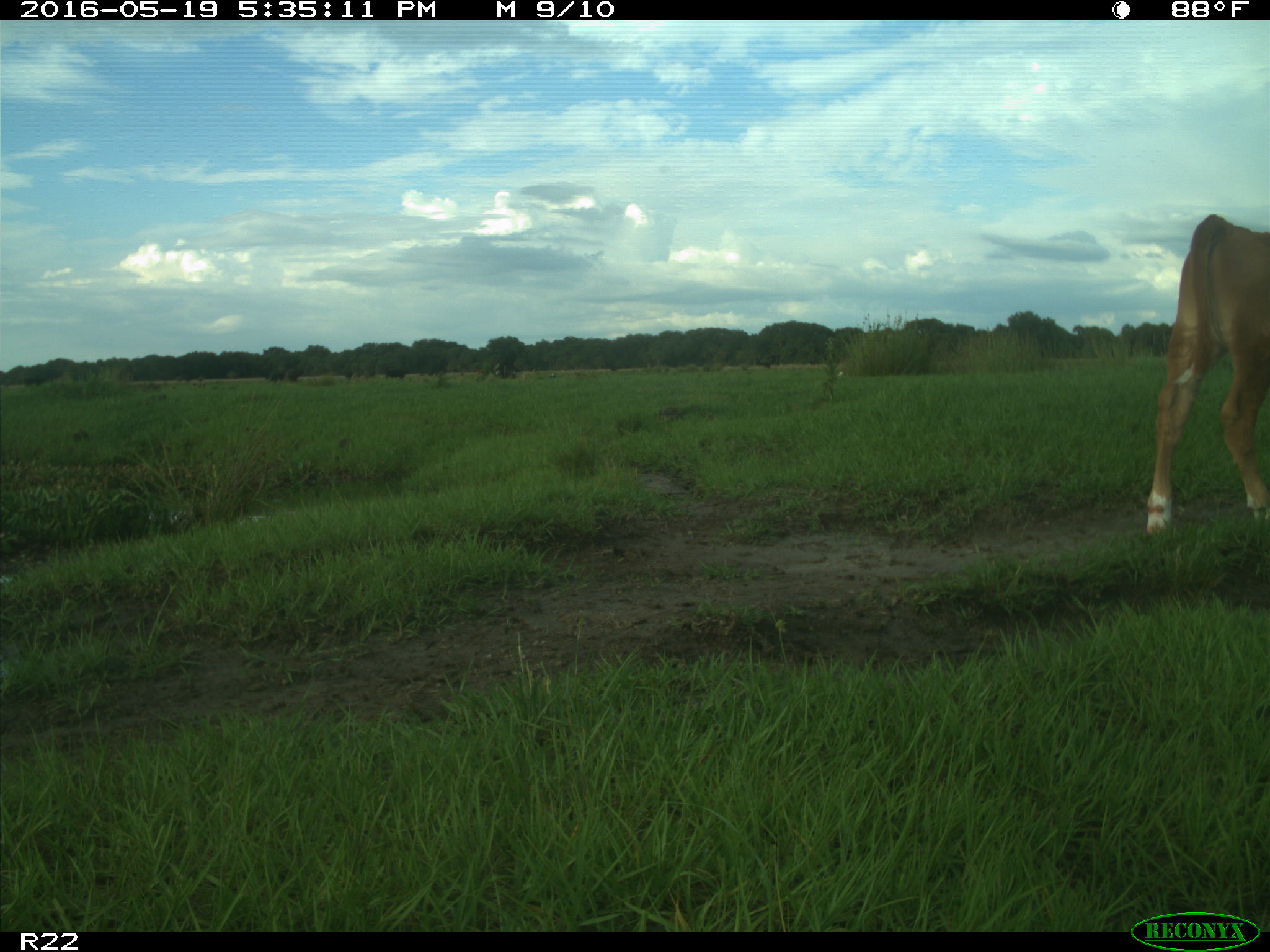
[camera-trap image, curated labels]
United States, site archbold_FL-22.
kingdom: Animalia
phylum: Chordata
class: Mammalia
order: Artiodactyla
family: Bovidae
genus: Bos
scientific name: Bos taurus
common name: domestic cow